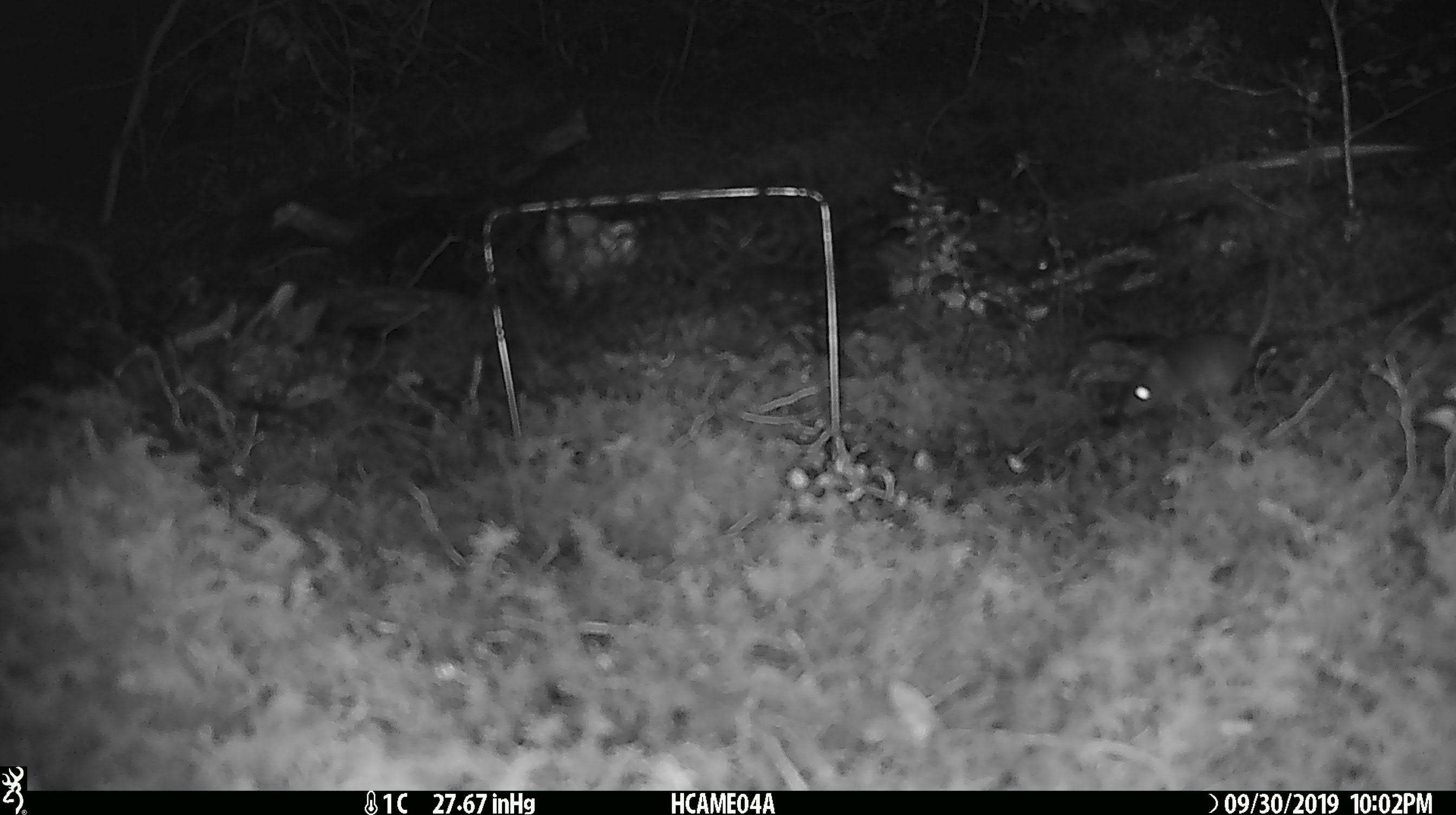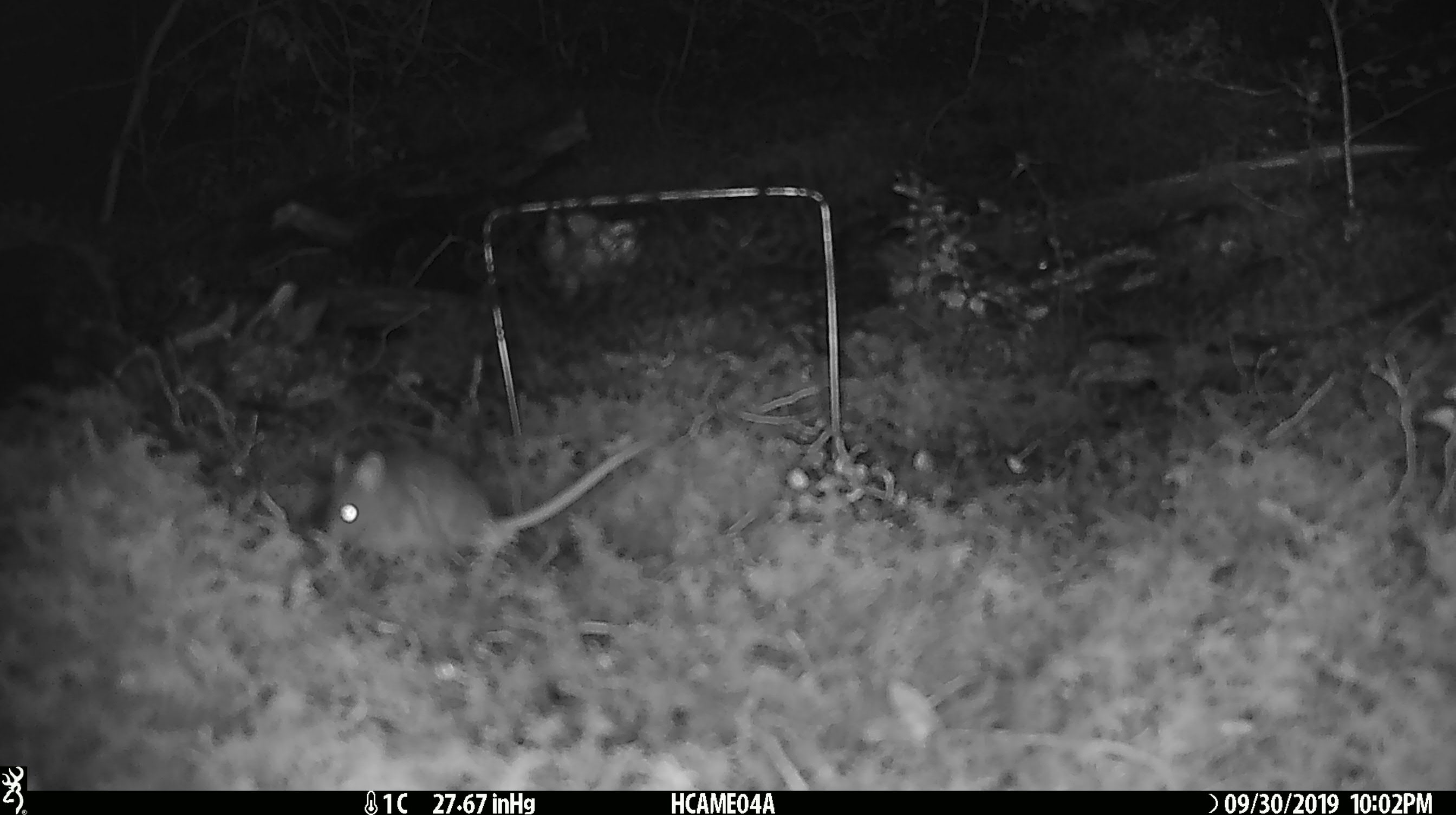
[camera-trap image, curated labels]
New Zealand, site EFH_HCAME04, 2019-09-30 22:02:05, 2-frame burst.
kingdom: Animalia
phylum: Chordata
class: Mammalia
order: Rodentia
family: Muridae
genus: Mus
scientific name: Mus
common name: mouse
Mouse (Mus).